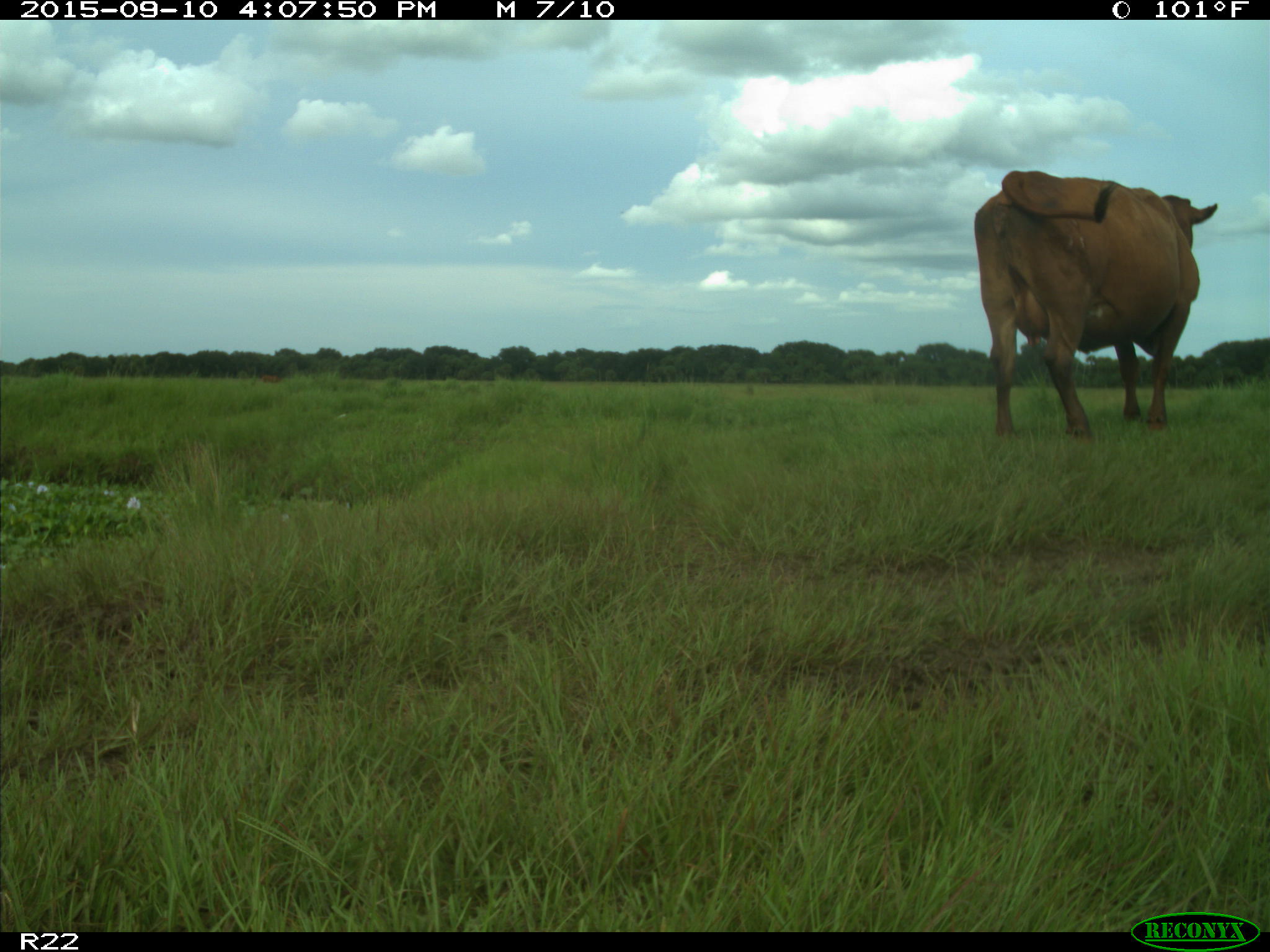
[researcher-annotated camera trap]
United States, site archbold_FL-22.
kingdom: Animalia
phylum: Chordata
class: Mammalia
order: Artiodactyla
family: Bovidae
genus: Bos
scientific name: Bos taurus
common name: domestic cow